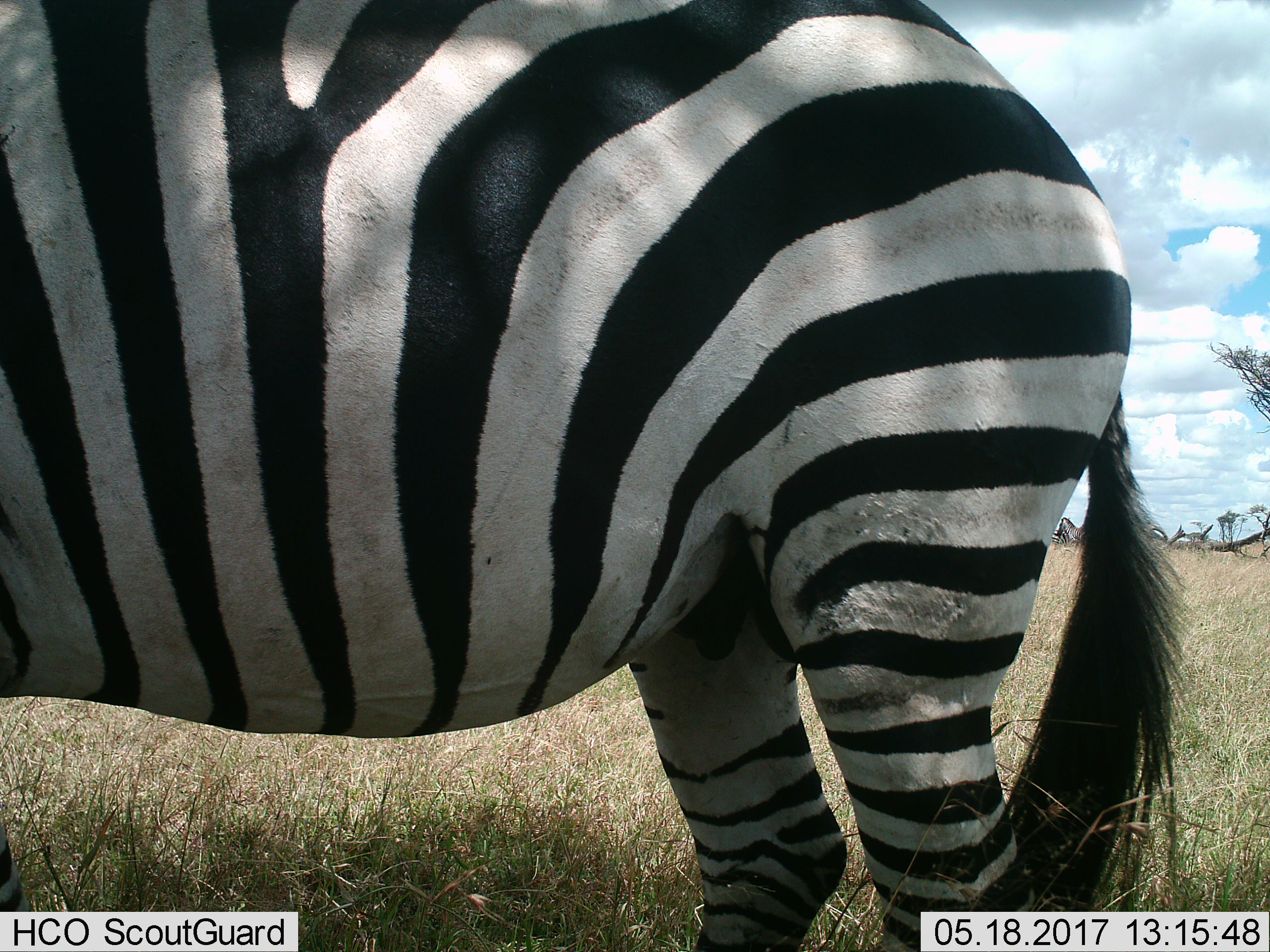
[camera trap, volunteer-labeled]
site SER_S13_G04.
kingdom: Animalia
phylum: Chordata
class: Mammalia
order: Perissodactyla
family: Equidae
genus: Equus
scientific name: Equus quagga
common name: plains zebra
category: zebraplains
Zebraplains (plains zebra) (Equus quagga), count 1. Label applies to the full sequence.